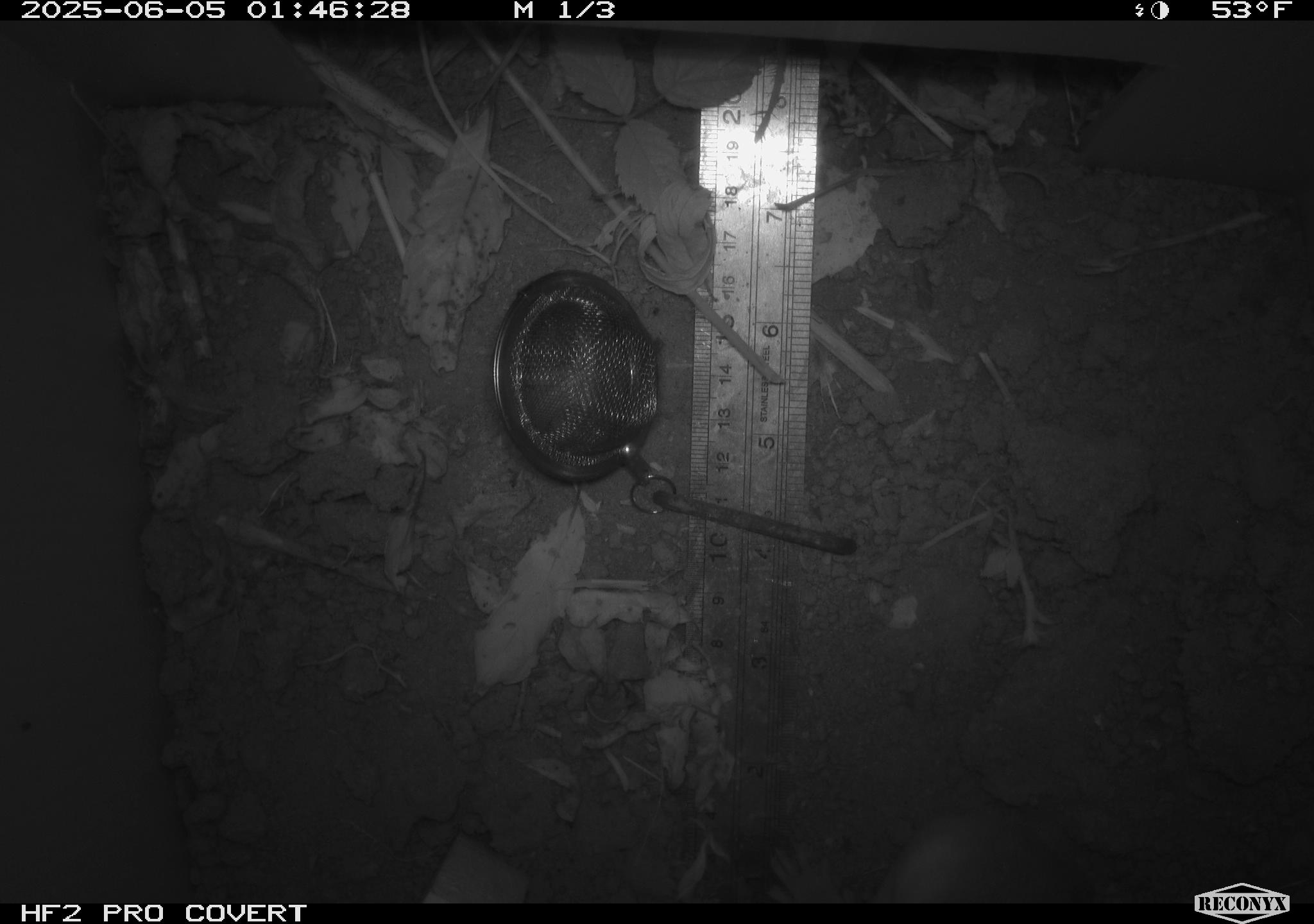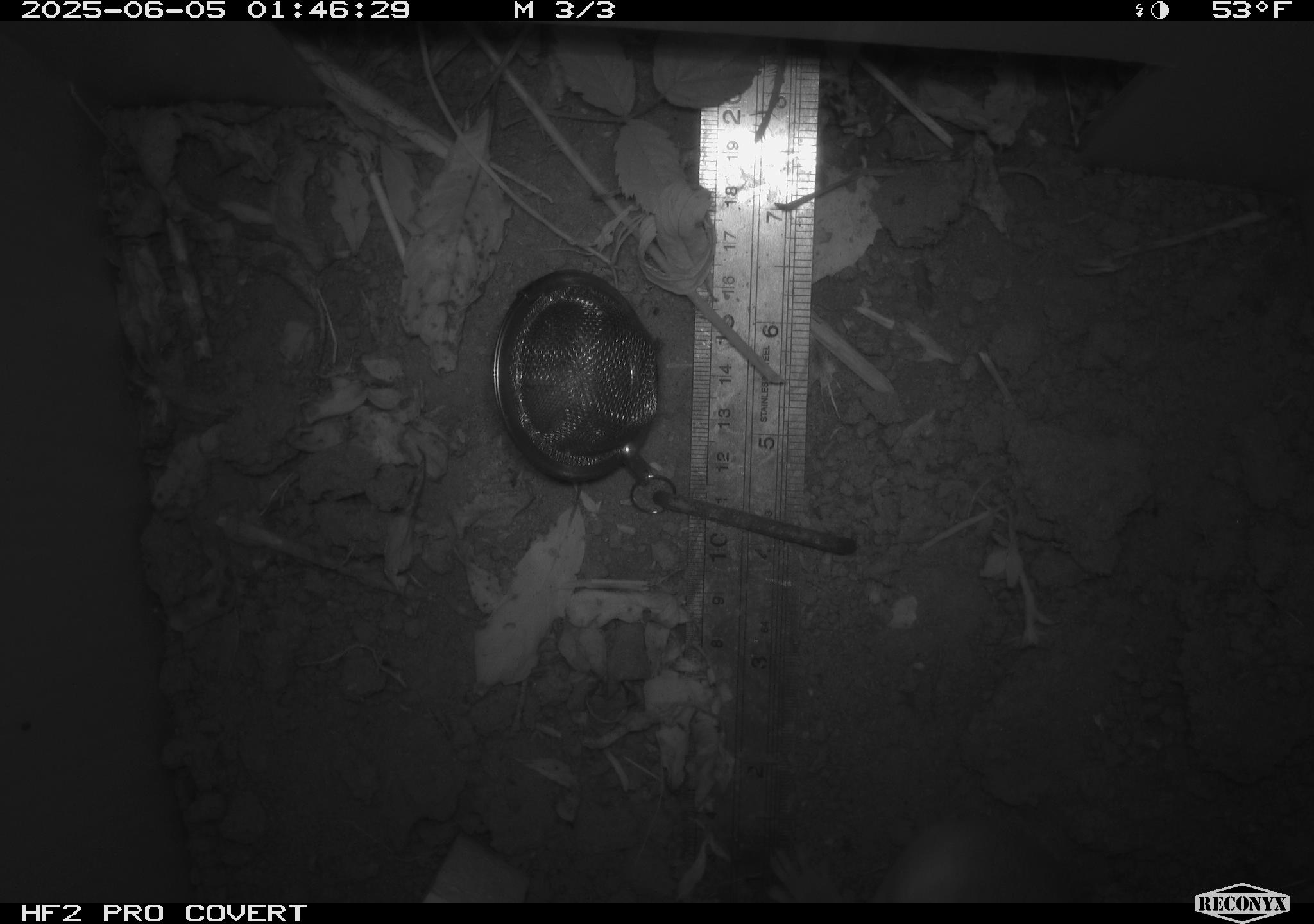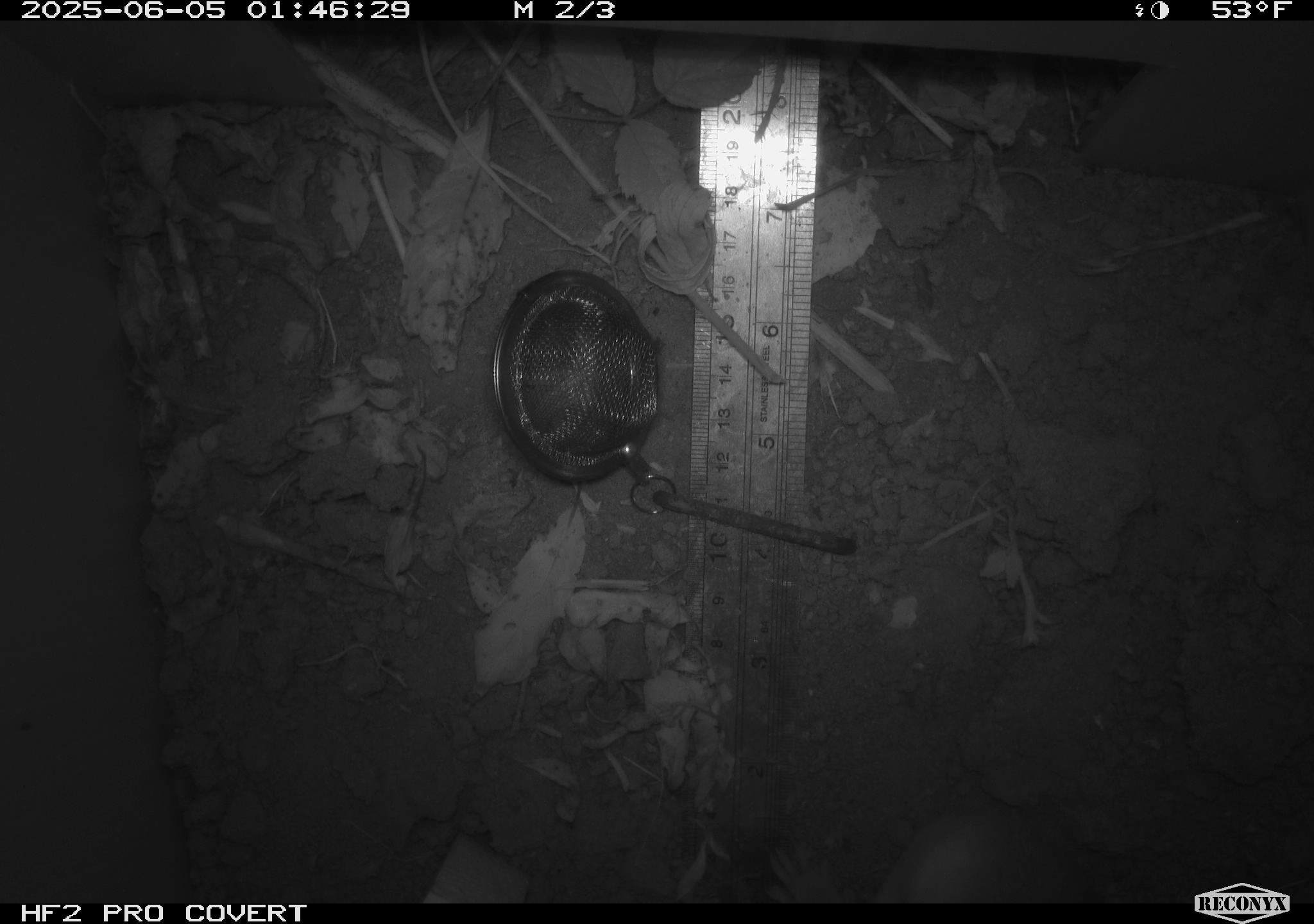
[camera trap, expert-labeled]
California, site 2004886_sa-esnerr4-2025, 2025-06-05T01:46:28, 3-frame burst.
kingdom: Animalia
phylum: Chordata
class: Mammalia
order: Rodentia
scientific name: Rodentia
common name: rodent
Rodent (Rodentia).